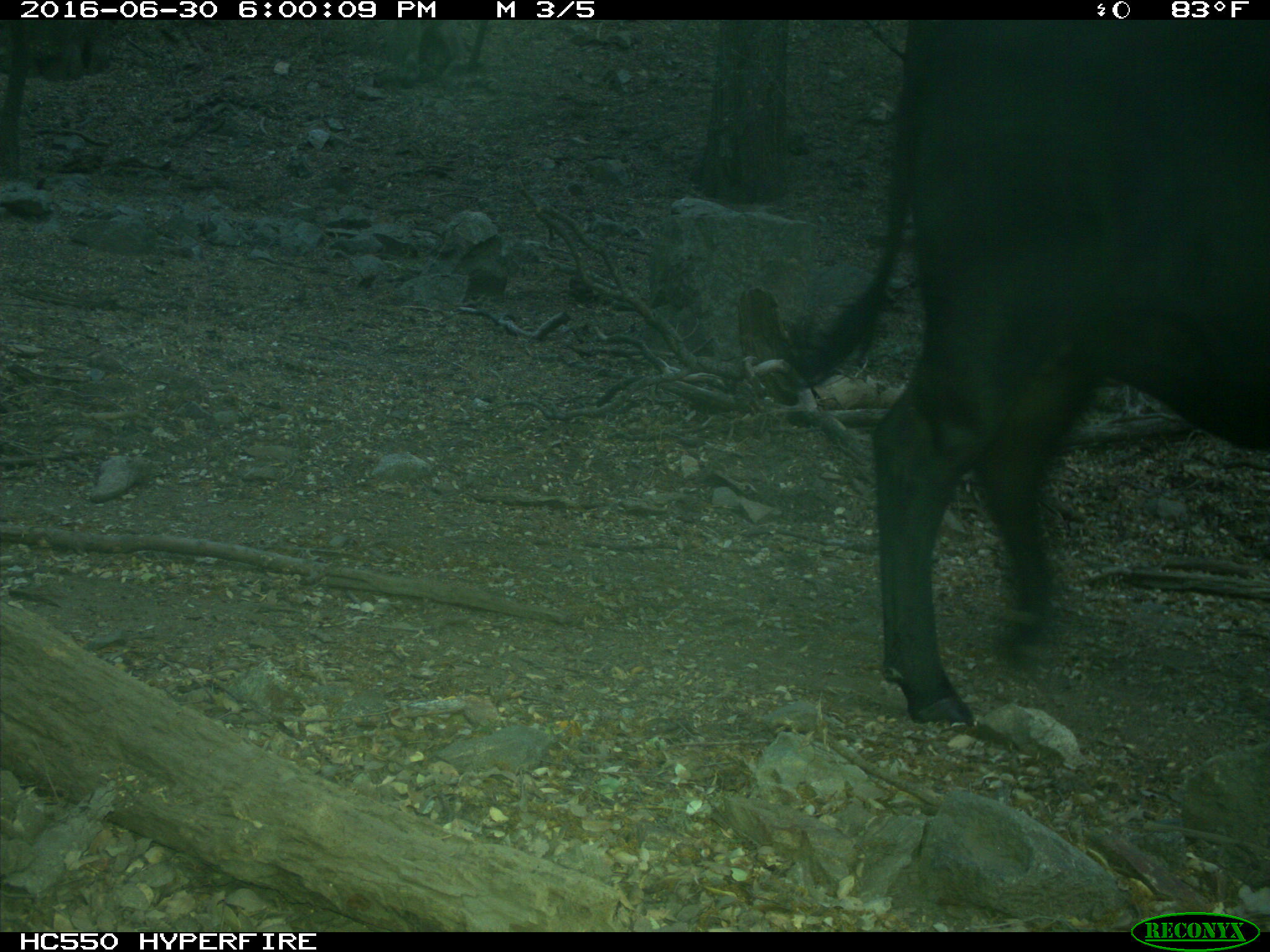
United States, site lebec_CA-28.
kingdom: Animalia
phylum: Chordata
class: Mammalia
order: Artiodactyla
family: Bovidae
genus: Bos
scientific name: Bos taurus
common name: domestic cow